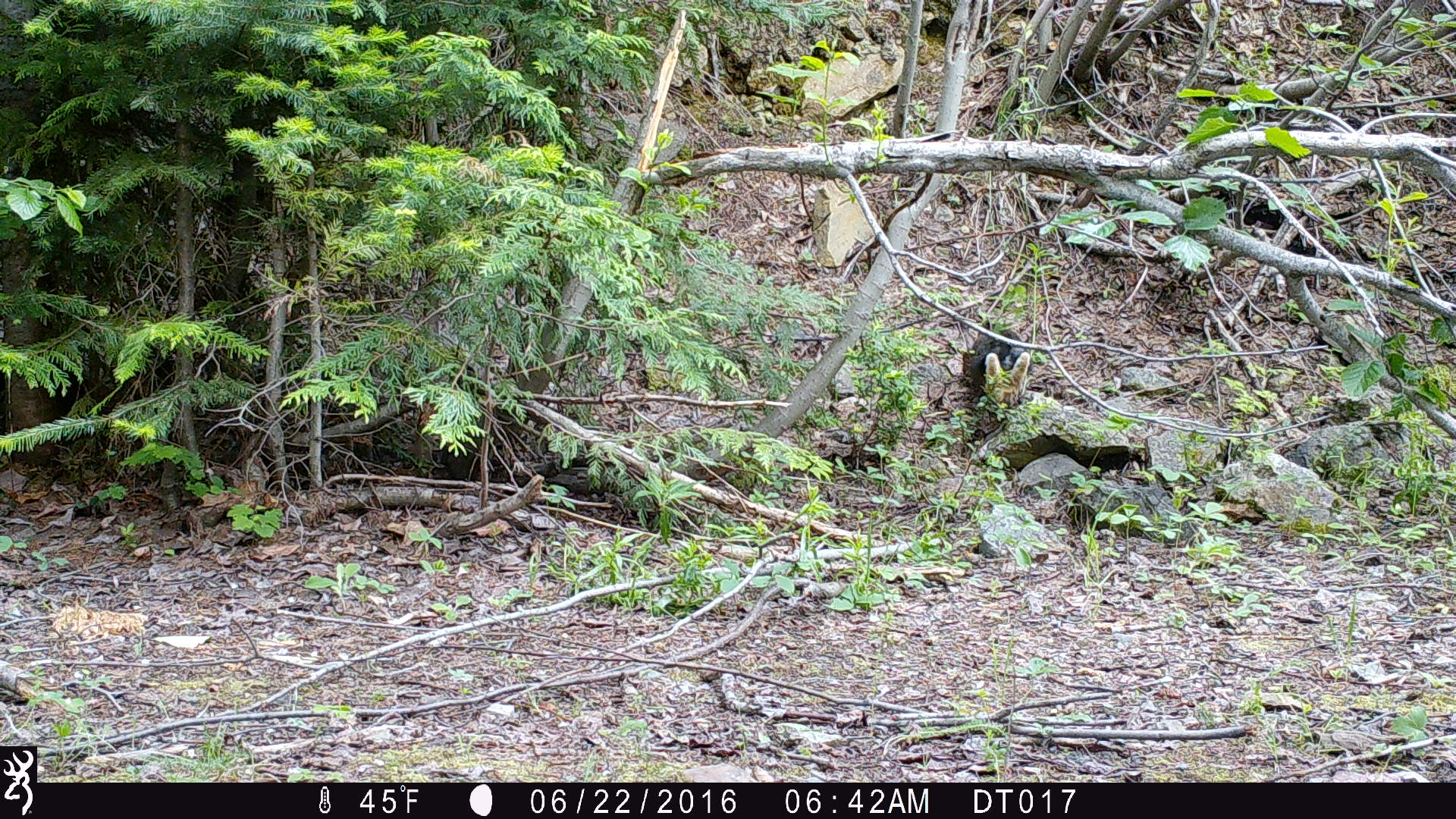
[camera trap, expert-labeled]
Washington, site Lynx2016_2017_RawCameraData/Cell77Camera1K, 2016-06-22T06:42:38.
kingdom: Animalia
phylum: Chordata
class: Mammalia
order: Lagomorpha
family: Leporidae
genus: Lepus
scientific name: Lepus americanus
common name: snowshoe hare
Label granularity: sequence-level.